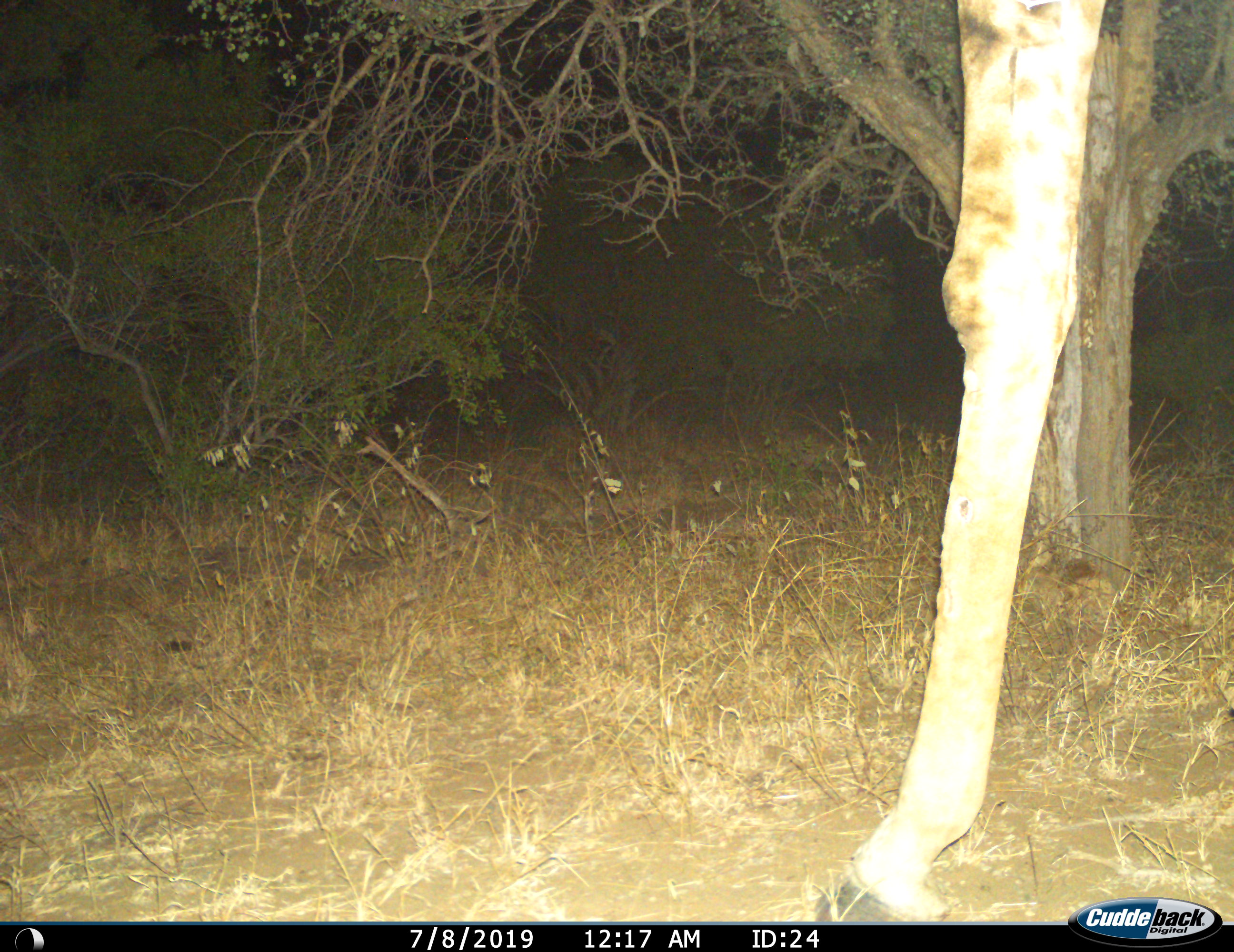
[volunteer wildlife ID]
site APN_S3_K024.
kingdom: Animalia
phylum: Chordata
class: Mammalia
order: Artiodactyla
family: Giraffidae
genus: Giraffa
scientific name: Giraffa camelopardalis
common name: giraffe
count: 1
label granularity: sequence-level